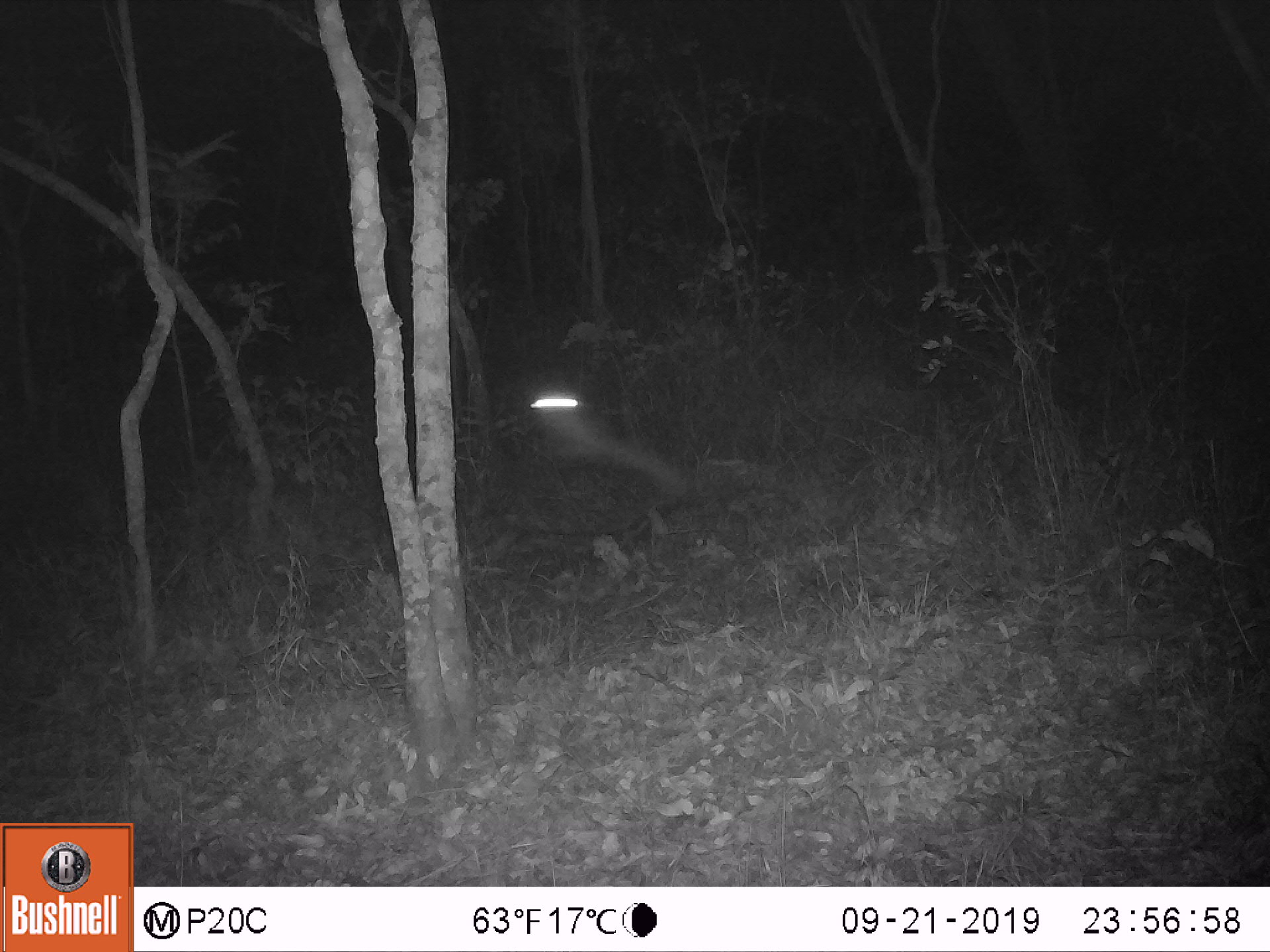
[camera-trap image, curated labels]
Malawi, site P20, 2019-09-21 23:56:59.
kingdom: Animalia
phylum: Chordata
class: Mammalia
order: Primates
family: Galagidae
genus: Galago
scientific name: Galago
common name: lesser bushbabies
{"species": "Galago (lesser bushbabies)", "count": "1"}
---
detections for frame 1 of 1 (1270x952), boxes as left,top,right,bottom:
galago: 521,369,691,497